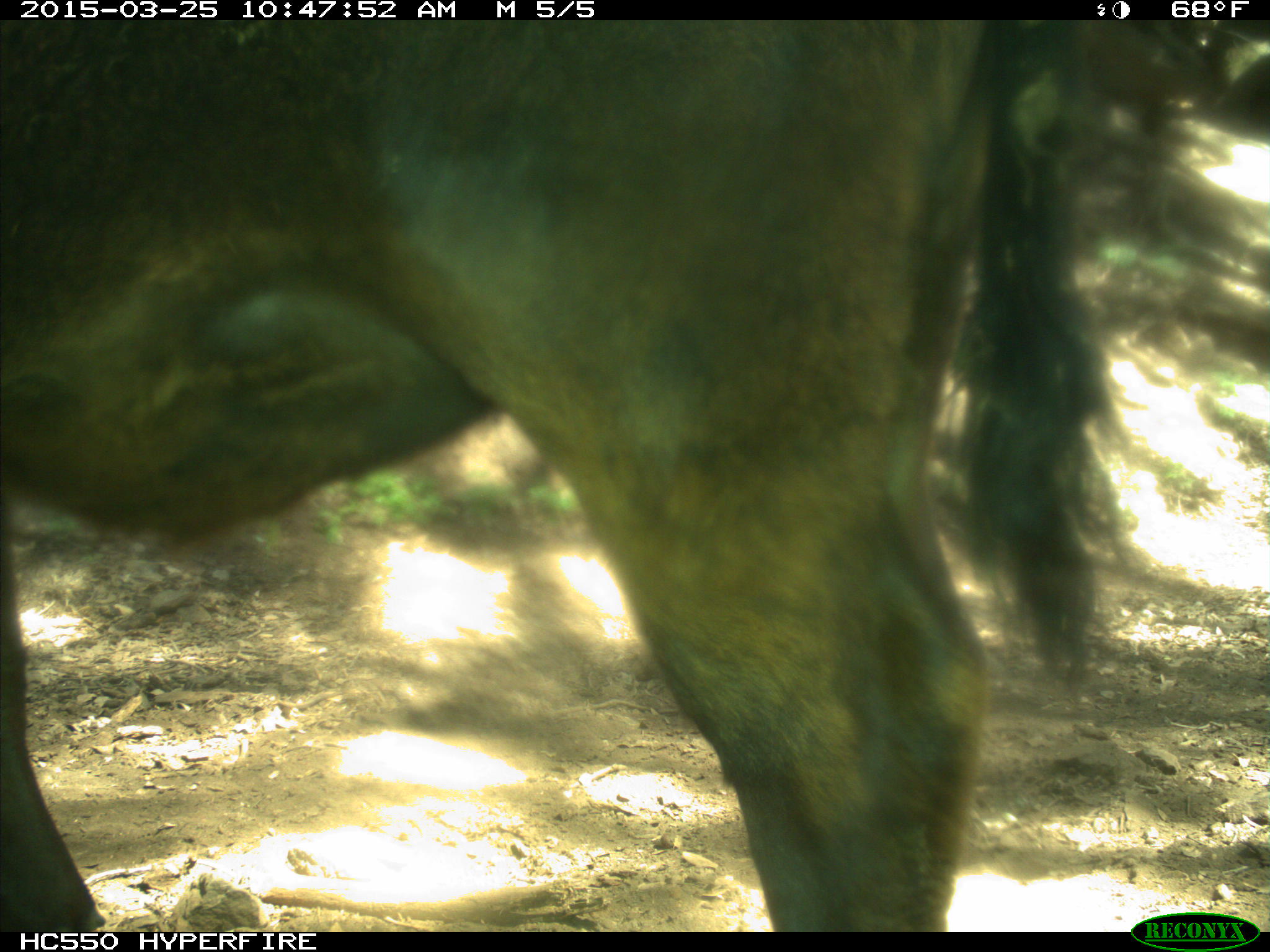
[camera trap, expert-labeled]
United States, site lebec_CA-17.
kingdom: Animalia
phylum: Chordata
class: Mammalia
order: Artiodactyla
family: Bovidae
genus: Bos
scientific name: Bos taurus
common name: domestic cow